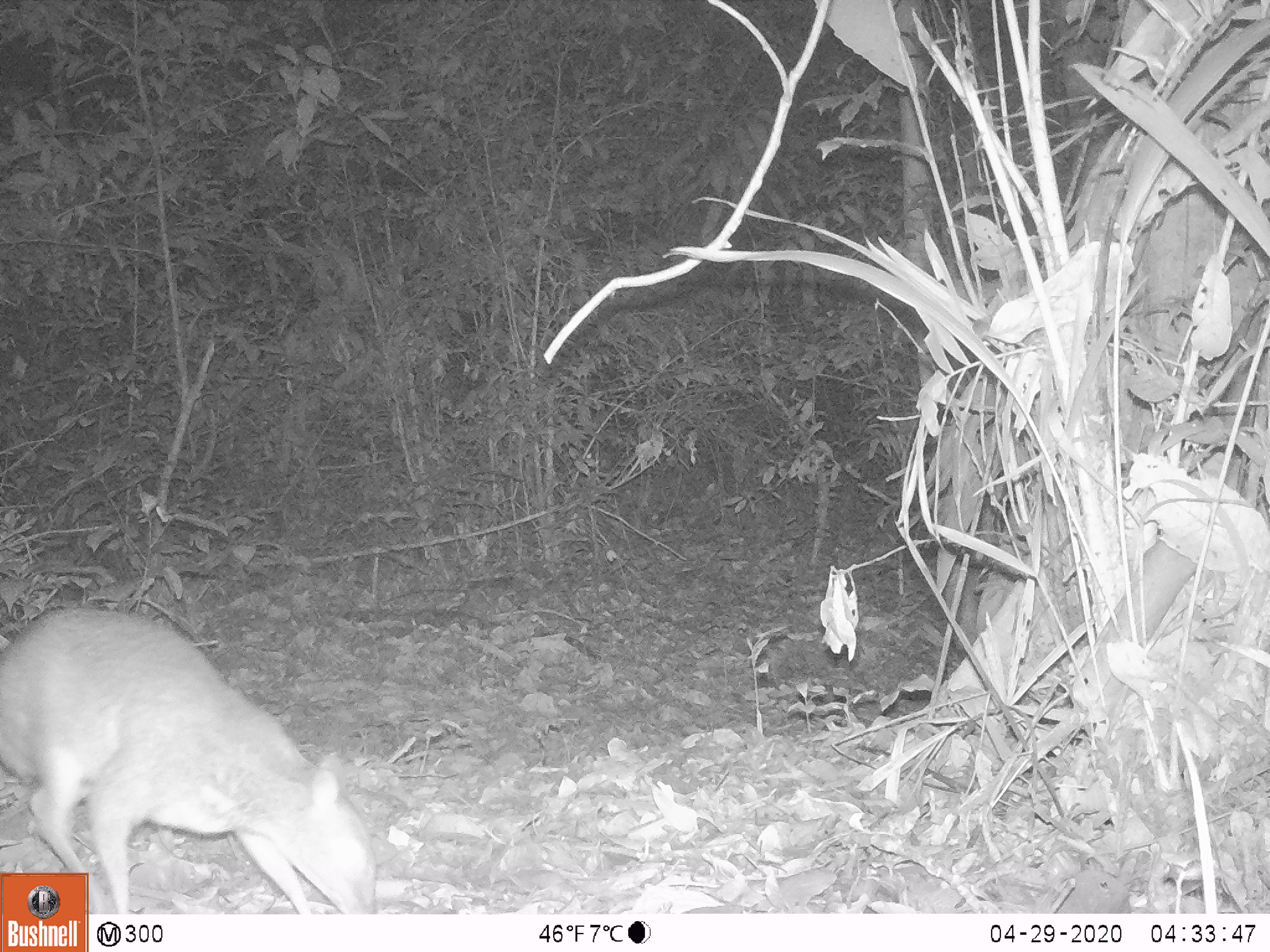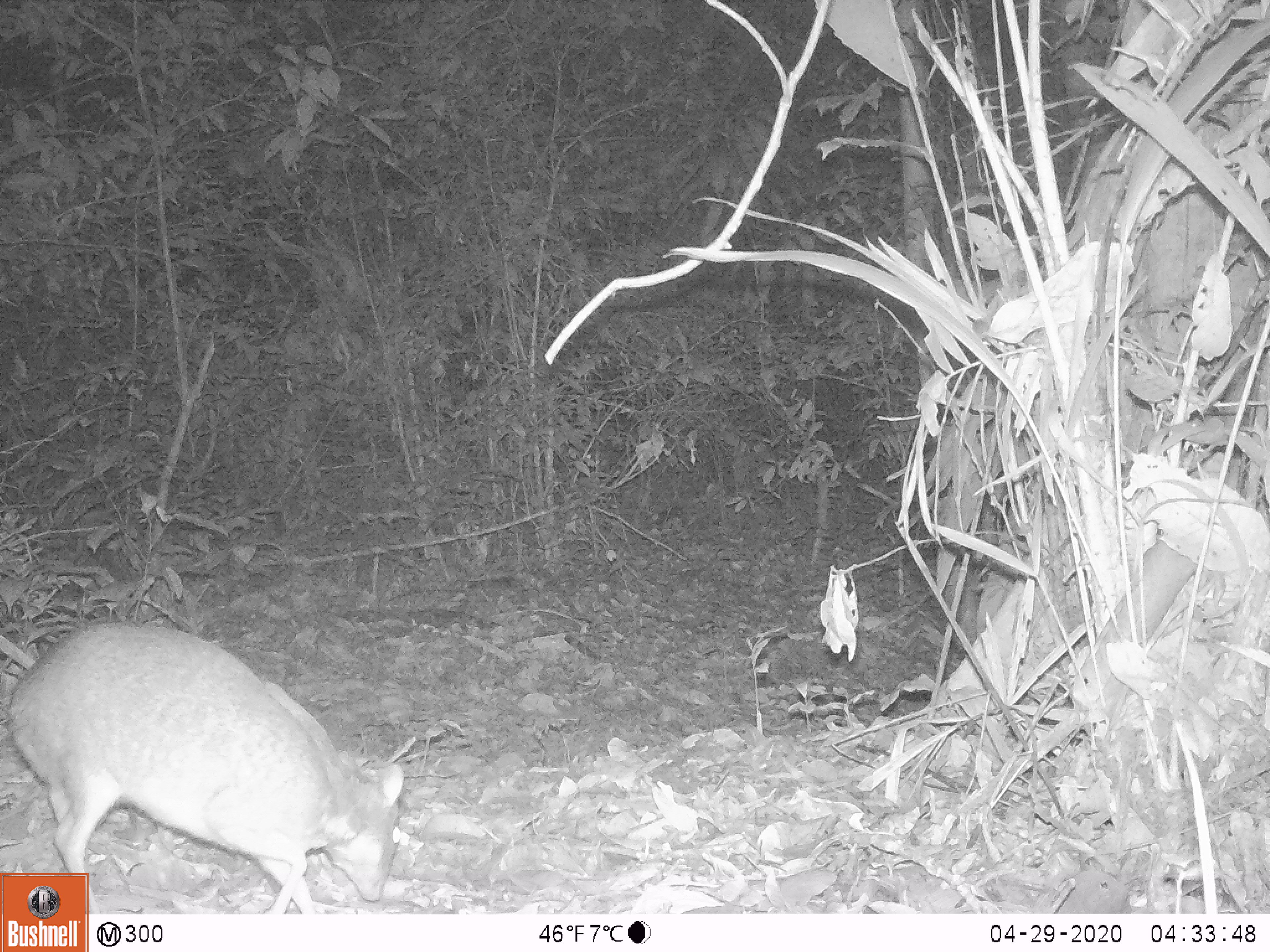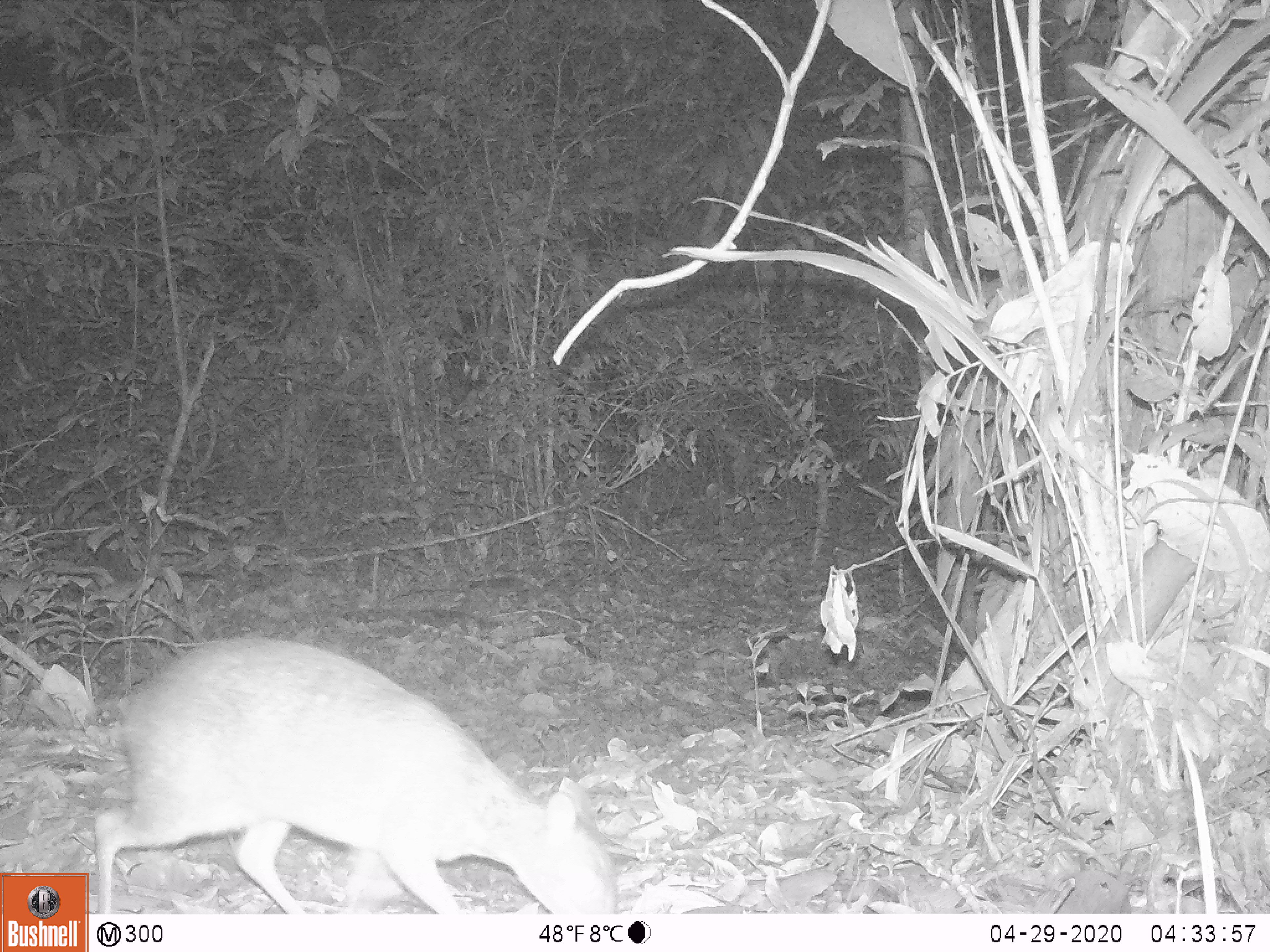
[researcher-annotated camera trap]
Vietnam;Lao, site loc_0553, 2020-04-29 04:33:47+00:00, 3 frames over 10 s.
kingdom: Animalia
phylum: Chordata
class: Mammalia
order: Artiodactyla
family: Tragulidae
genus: Moschiola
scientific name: Moschiola meminna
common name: chevrotain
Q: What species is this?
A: Chevrotain (Moschiola meminna).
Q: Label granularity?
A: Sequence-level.